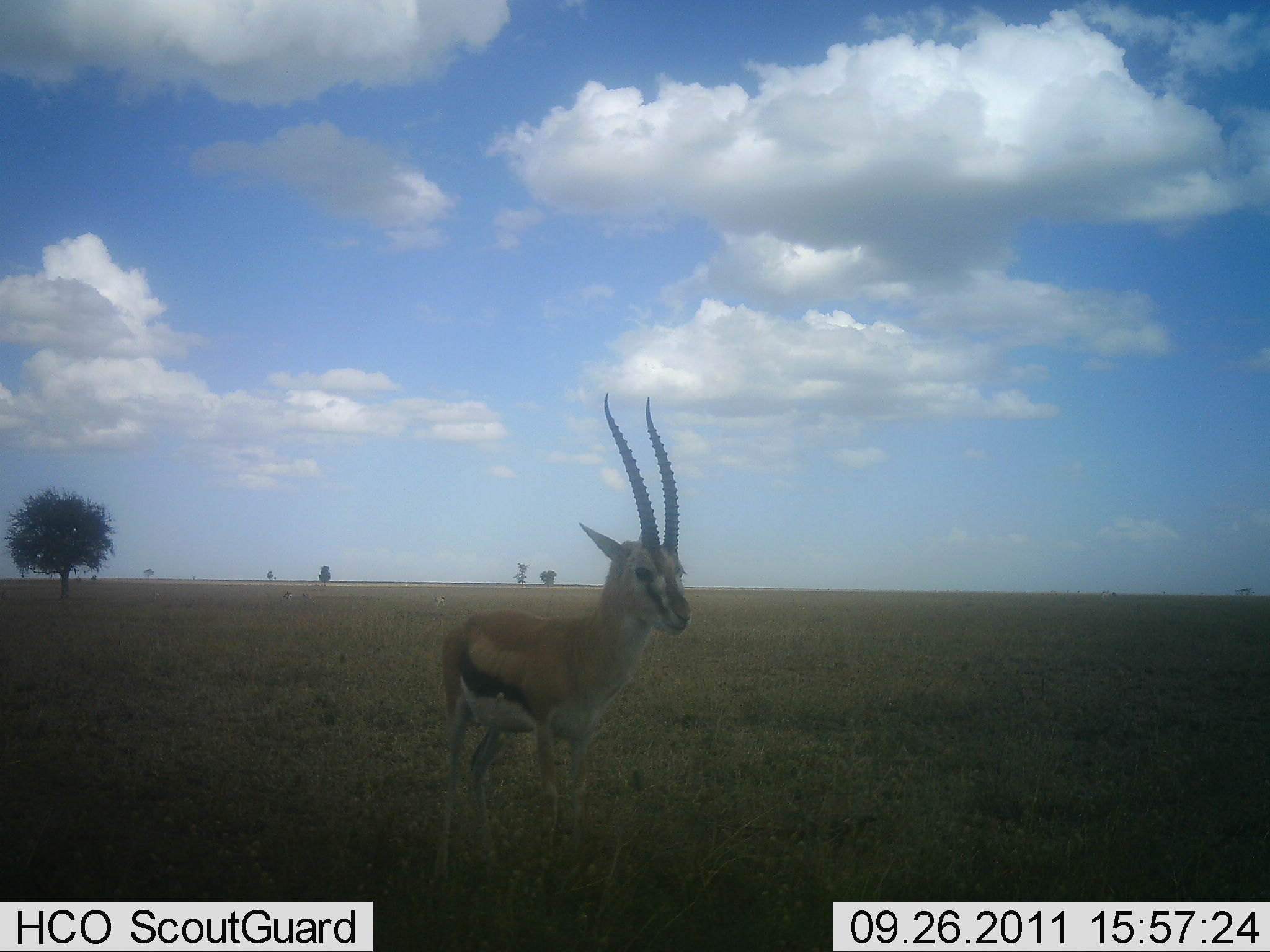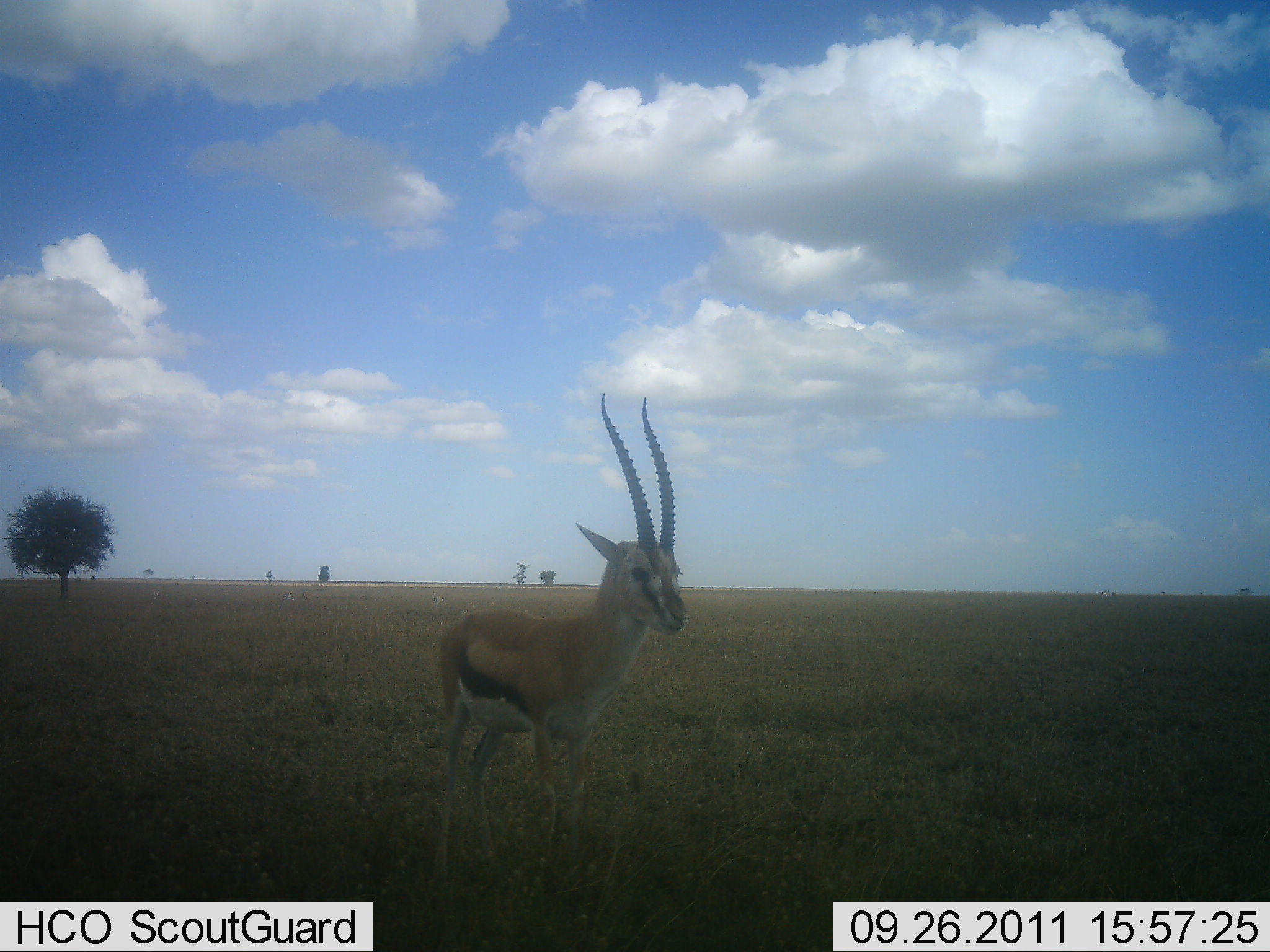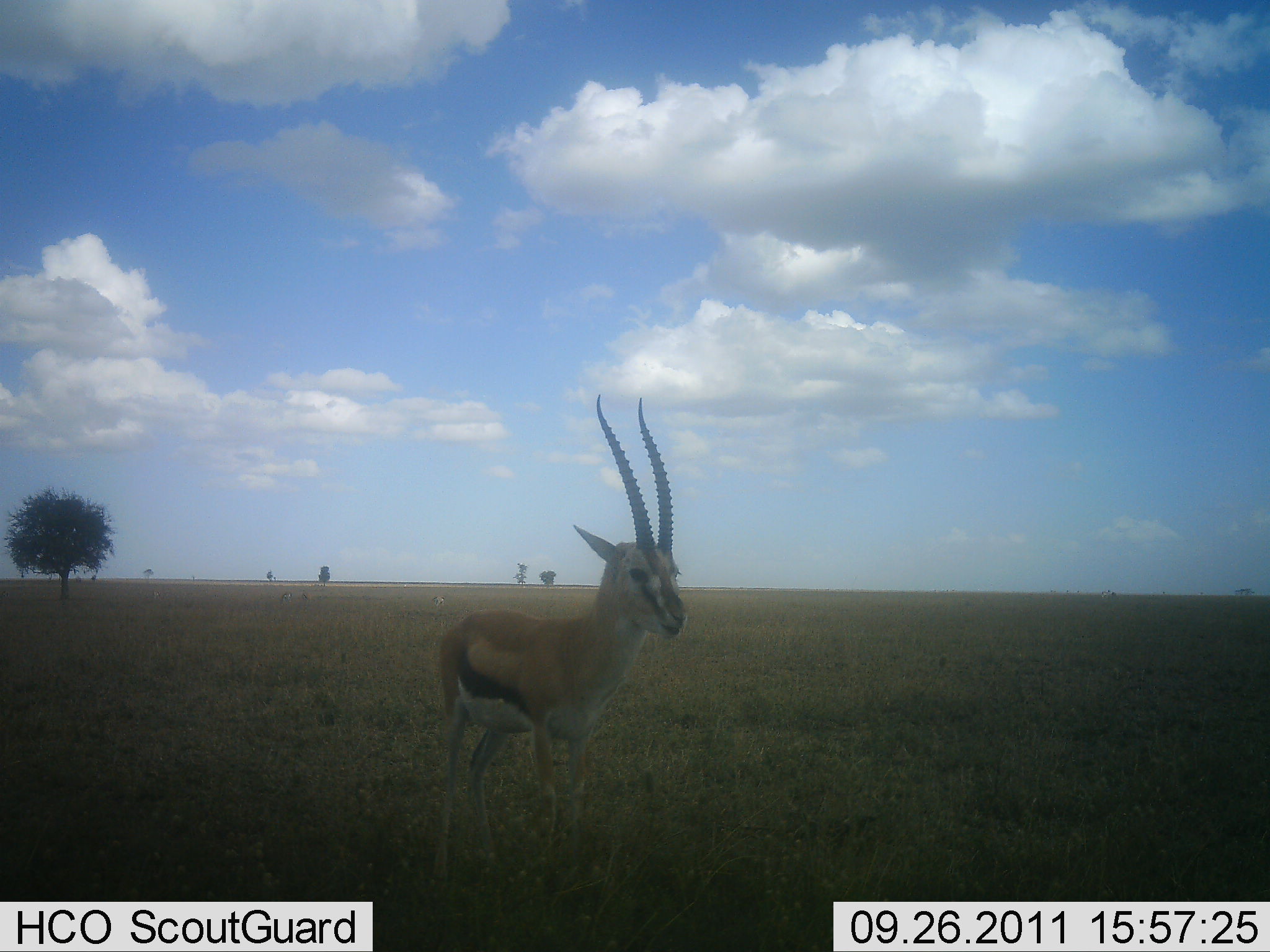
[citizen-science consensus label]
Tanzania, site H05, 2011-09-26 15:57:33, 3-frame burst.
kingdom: Animalia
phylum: Chordata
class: Mammalia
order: Artiodactyla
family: Bovidae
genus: Eudorcas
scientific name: Eudorcas thomsonii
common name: thomson's gazelle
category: gazellethomsons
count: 1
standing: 93%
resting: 0%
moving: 0%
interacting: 0%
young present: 0%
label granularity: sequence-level